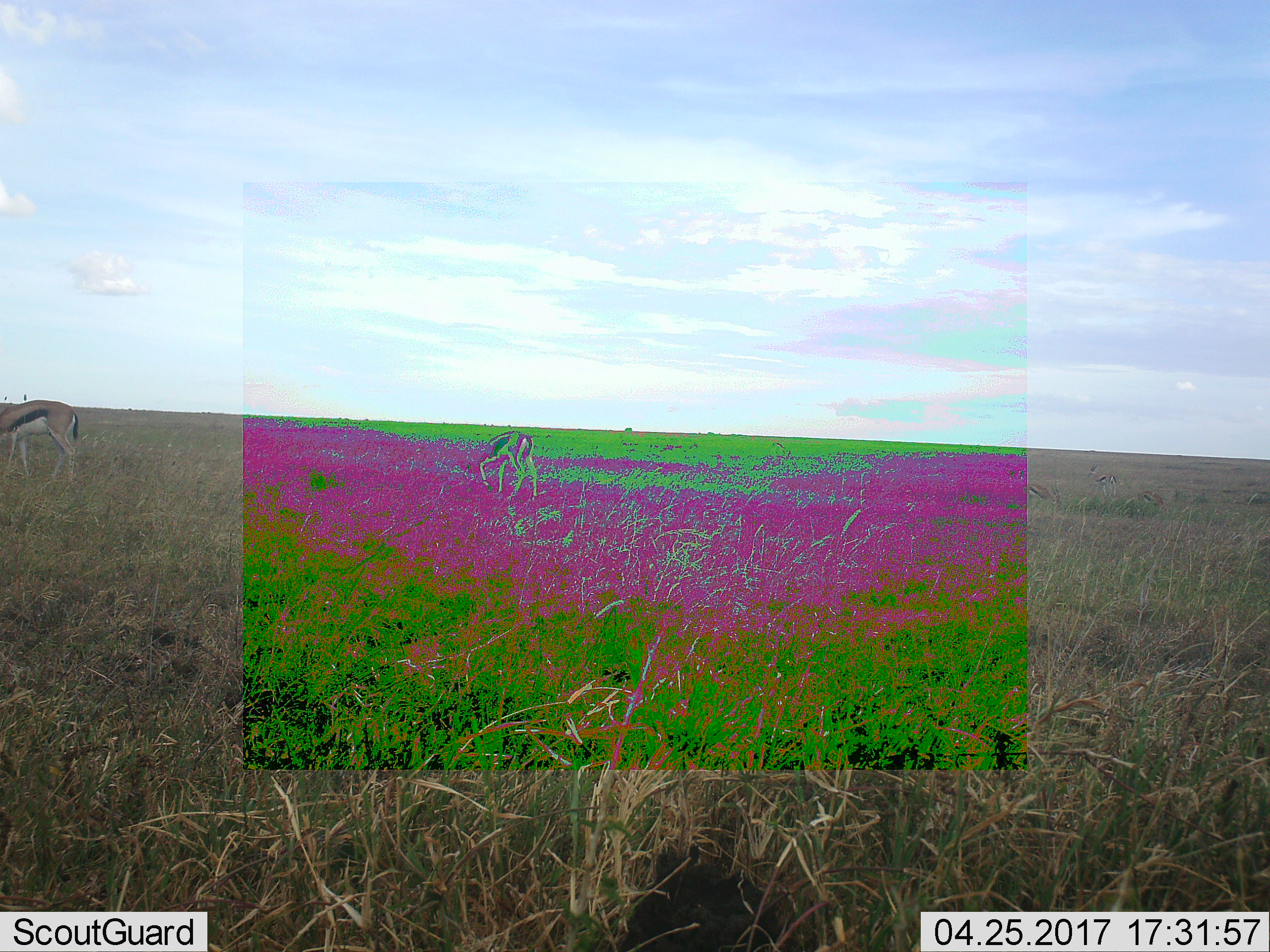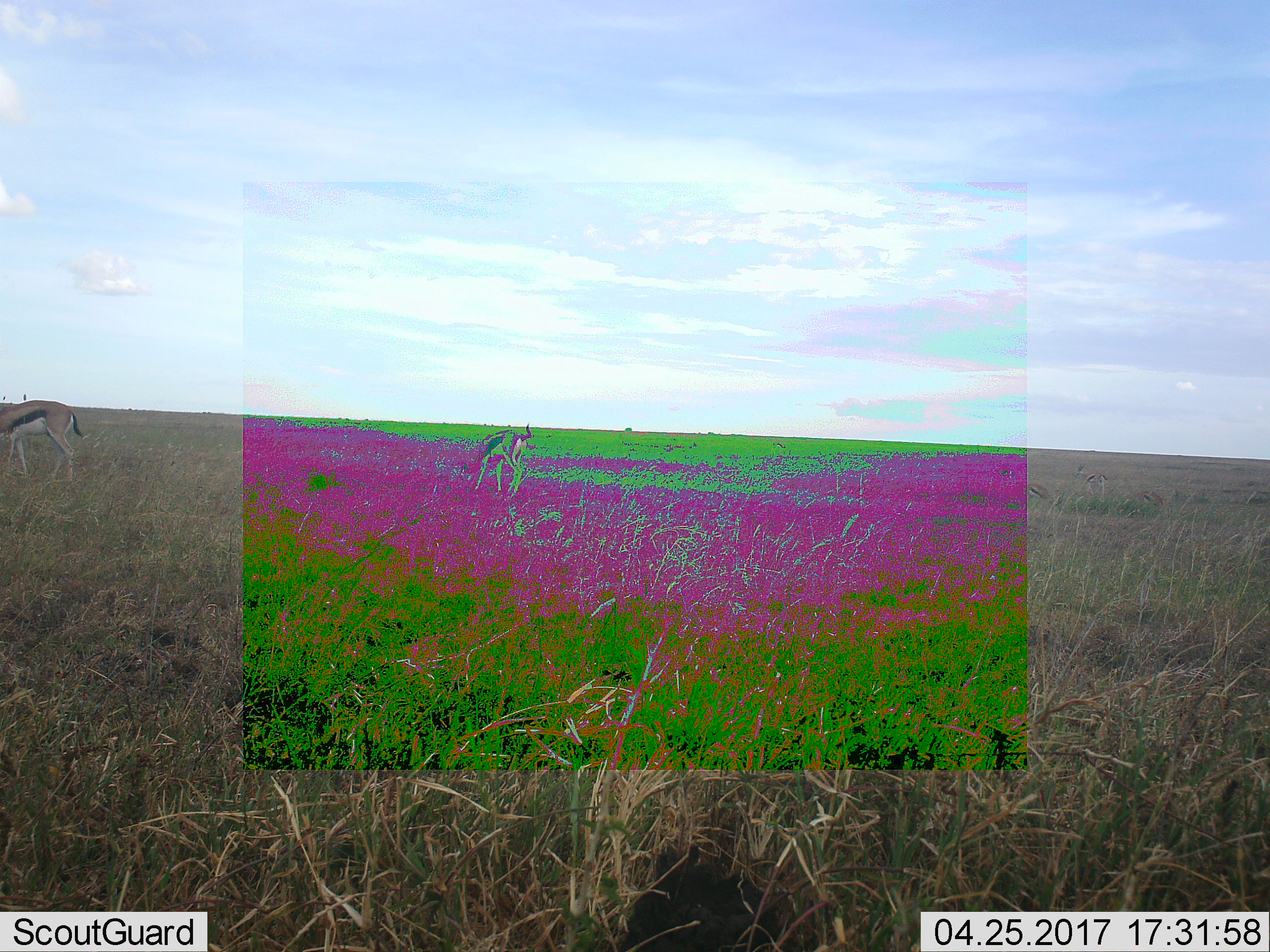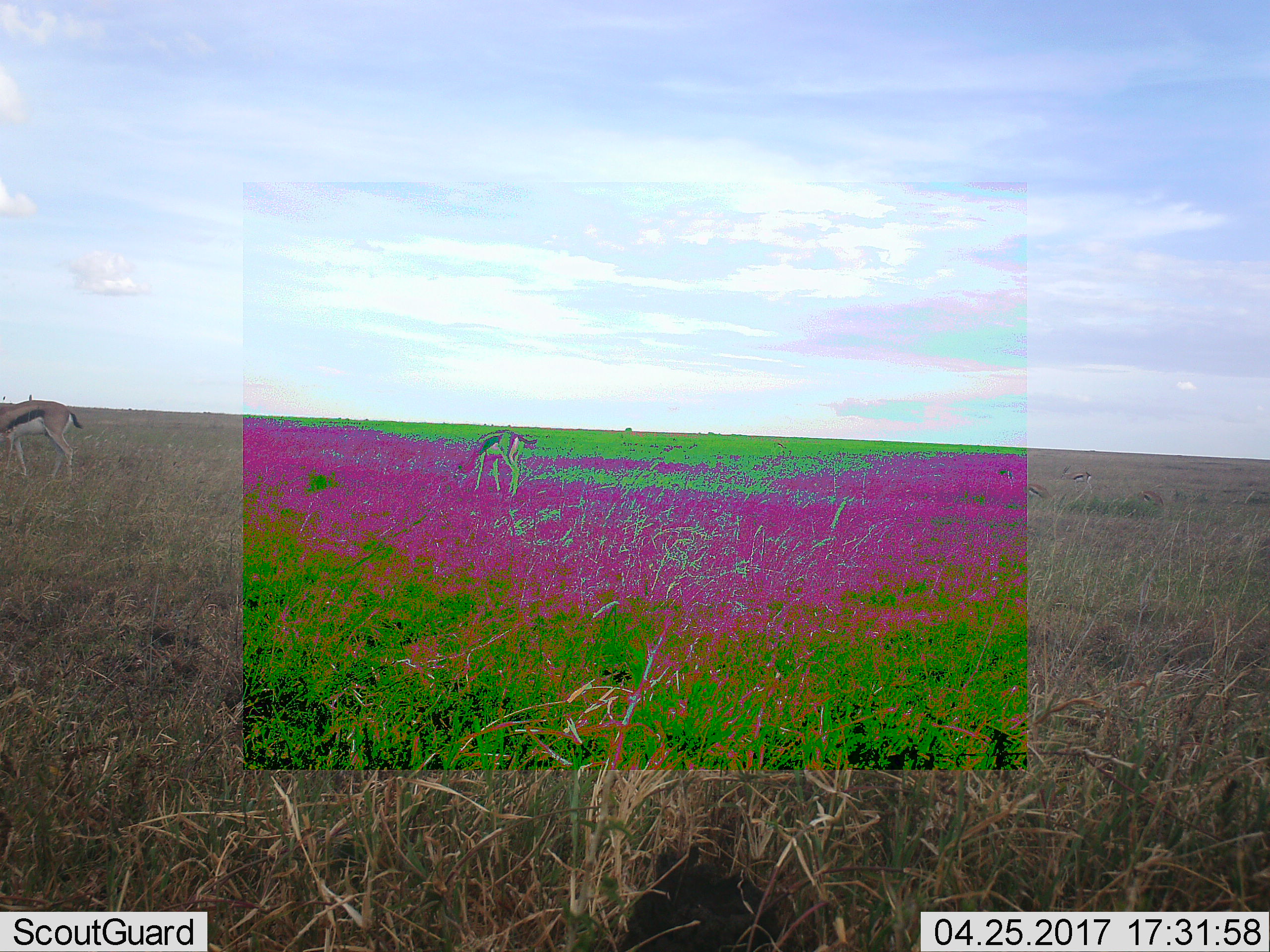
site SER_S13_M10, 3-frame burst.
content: unidentified animal